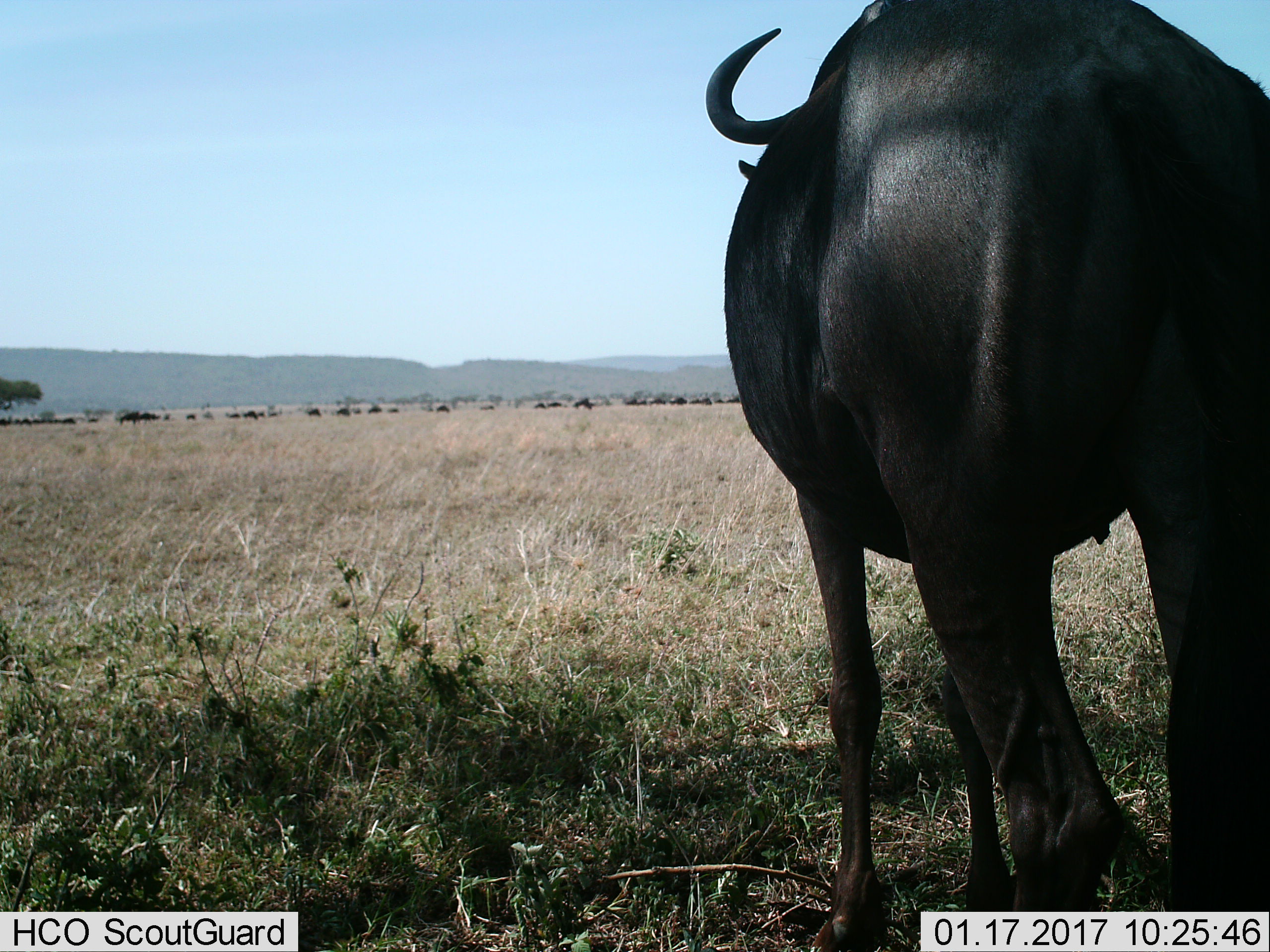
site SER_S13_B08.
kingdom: Animalia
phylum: Chordata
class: Mammalia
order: Artiodactyla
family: Bovidae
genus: Connochaetes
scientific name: Connochaetes taurinus taurinus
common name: blue wildebeest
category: wildebeestblue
Wildebeestblue (blue wildebeest) (Connochaetes taurinus taurinus), count 1. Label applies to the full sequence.